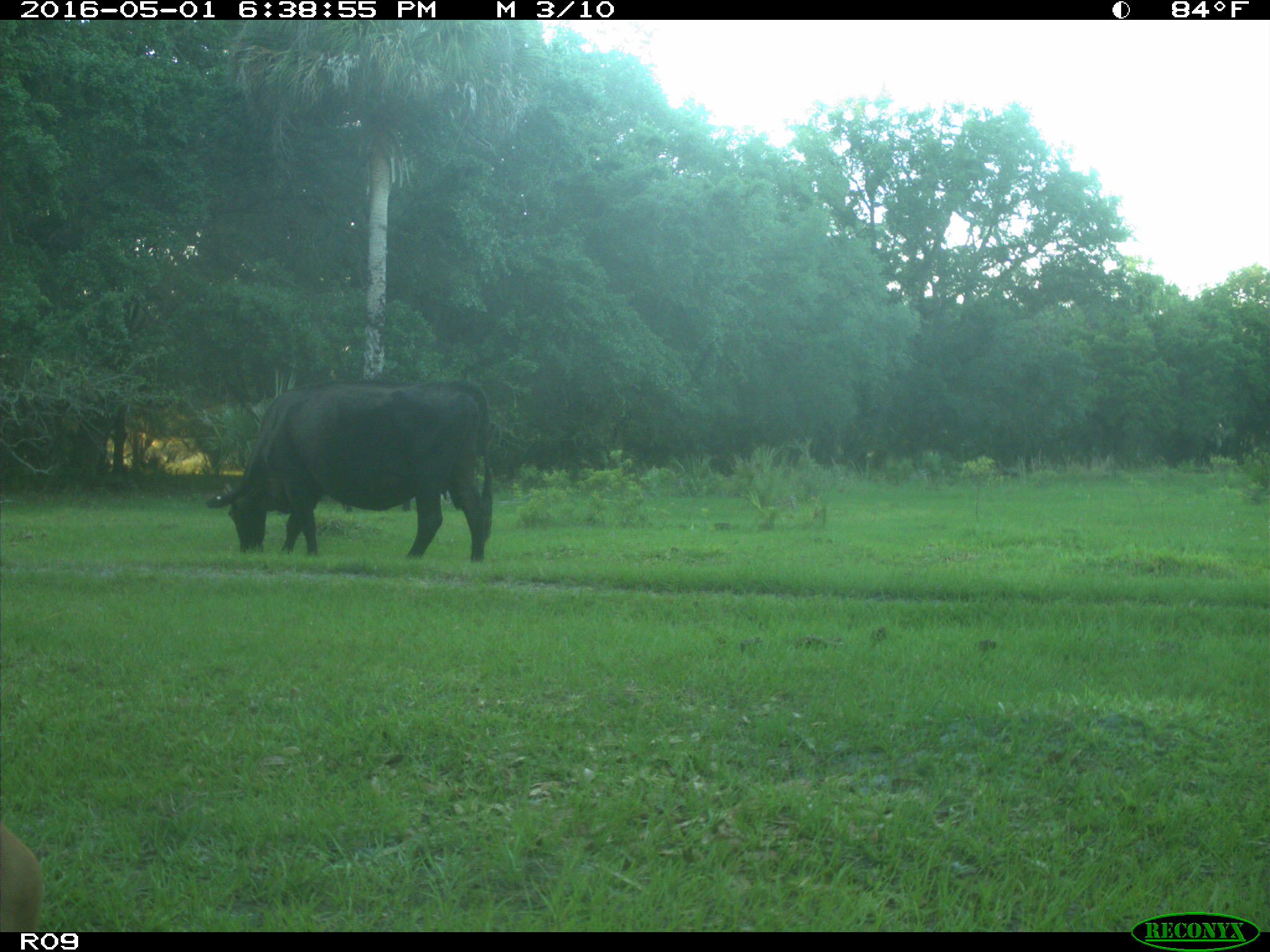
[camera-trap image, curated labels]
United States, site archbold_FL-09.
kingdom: Animalia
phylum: Chordata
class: Mammalia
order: Artiodactyla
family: Bovidae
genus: Bos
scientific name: Bos taurus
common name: domestic cow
Bos taurus (domestic cow).